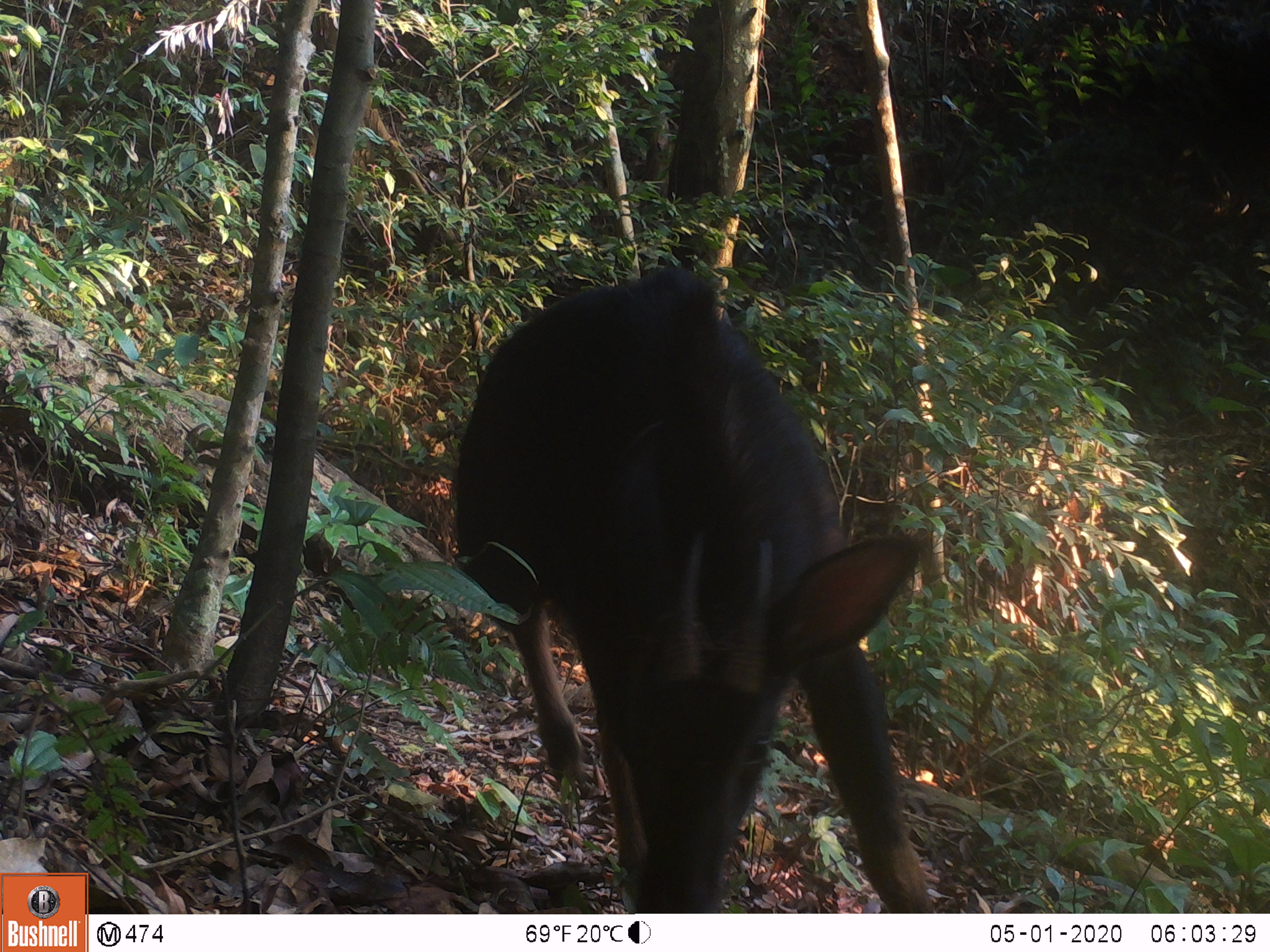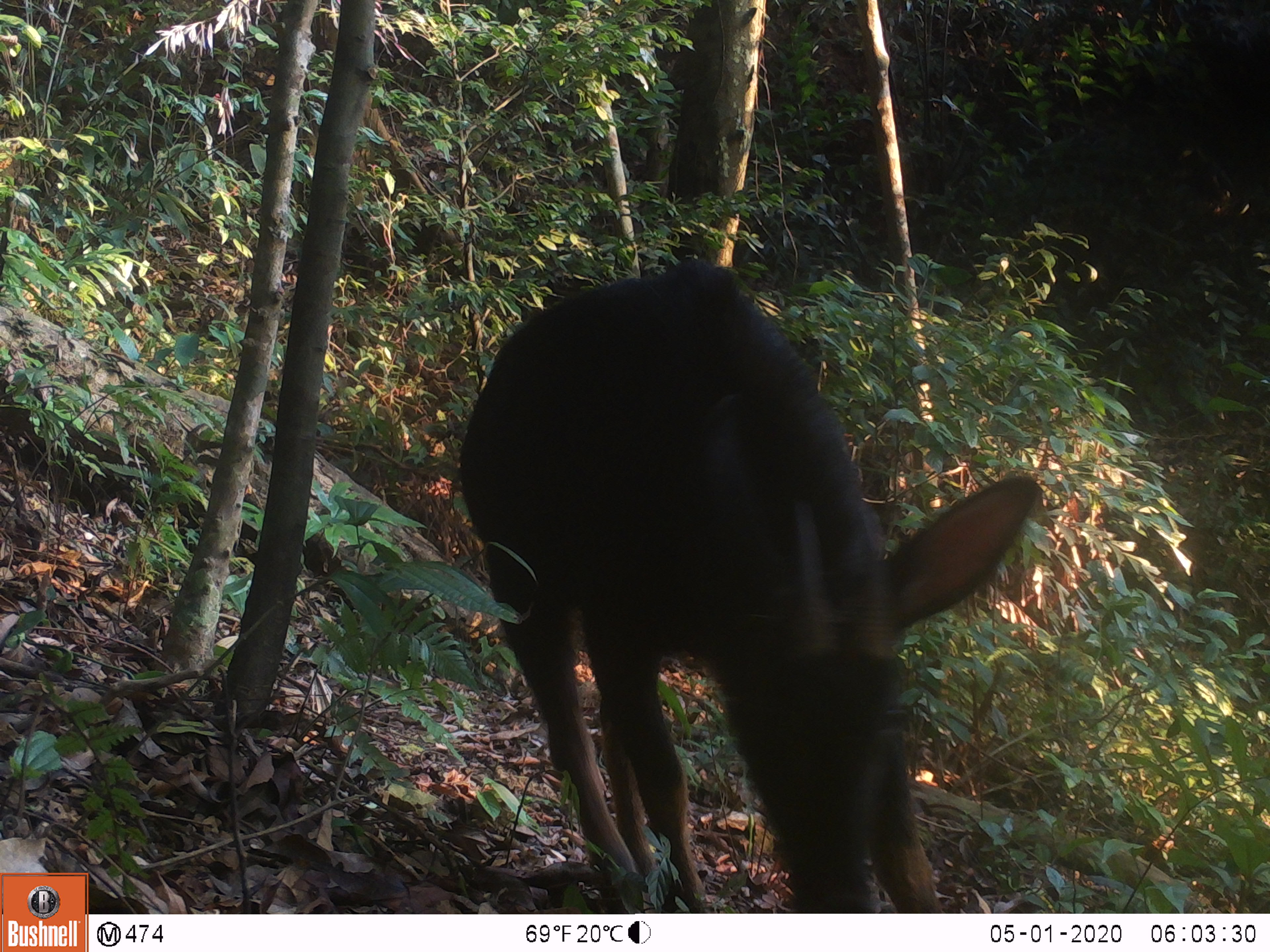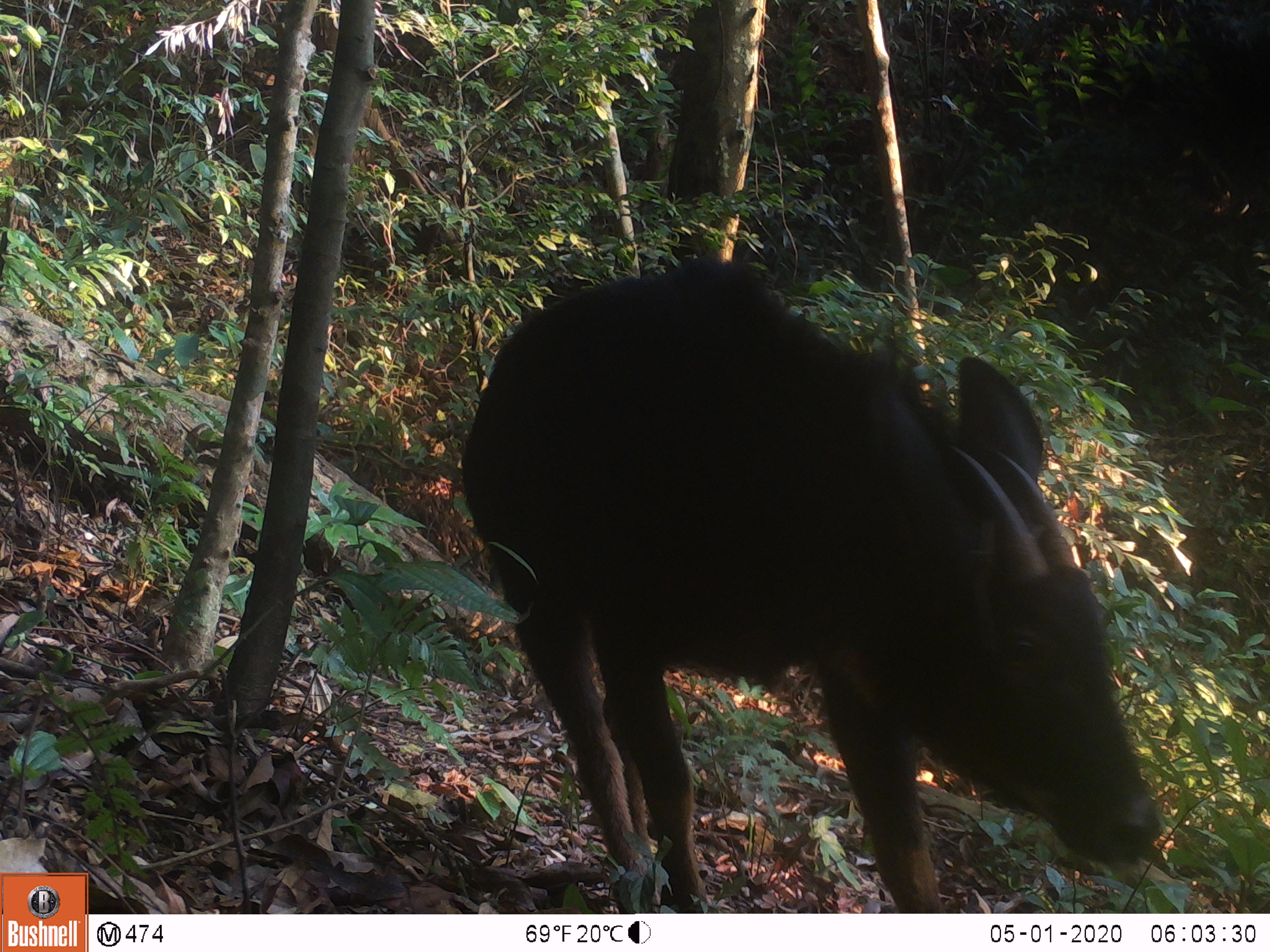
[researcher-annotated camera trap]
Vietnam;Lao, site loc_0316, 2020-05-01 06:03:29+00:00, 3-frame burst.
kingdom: Animalia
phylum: Chordata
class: Mammalia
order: Artiodactyla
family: Bovidae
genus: Capricornis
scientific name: Capricornis sumatraensis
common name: chinese serow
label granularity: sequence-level